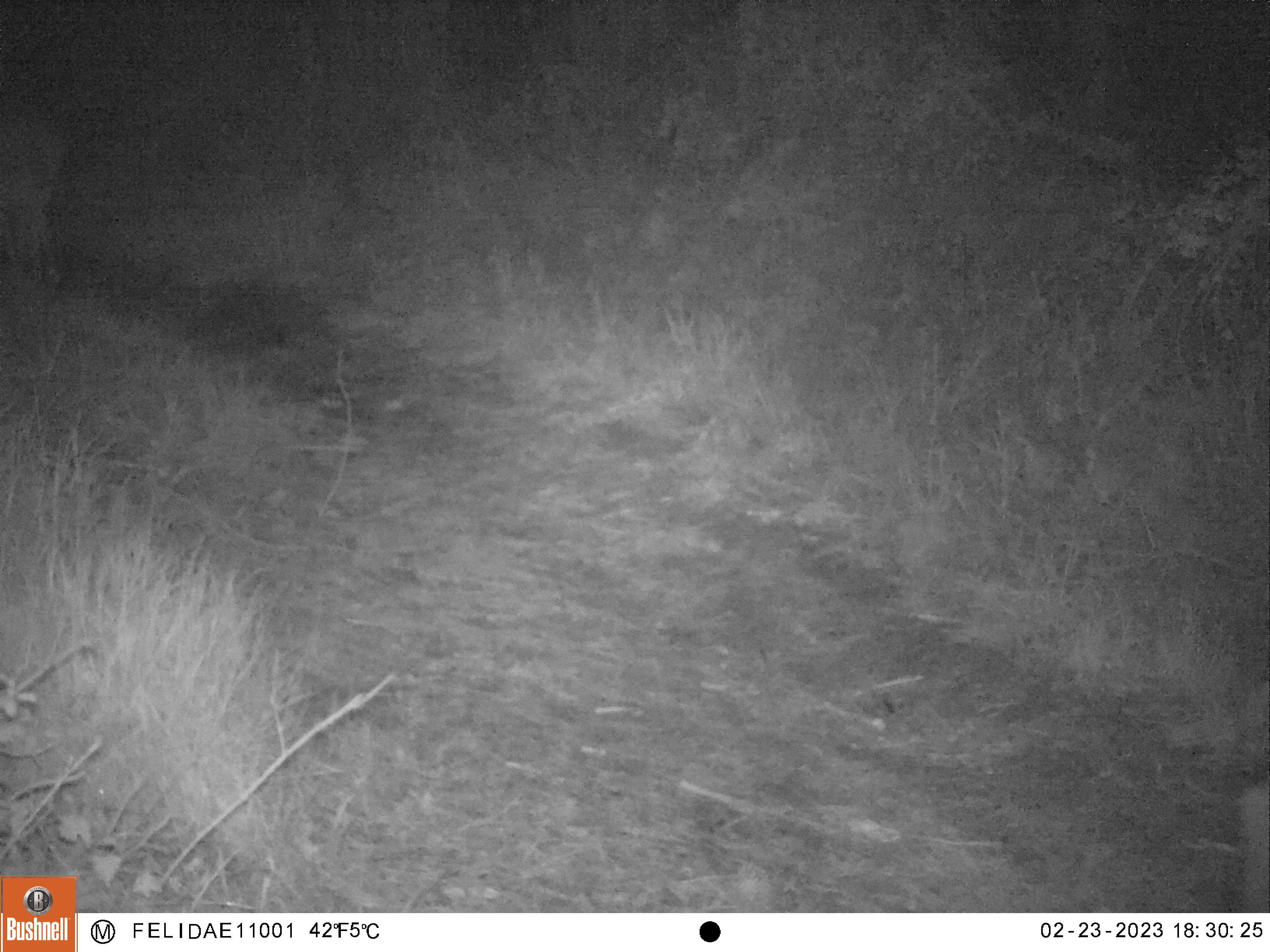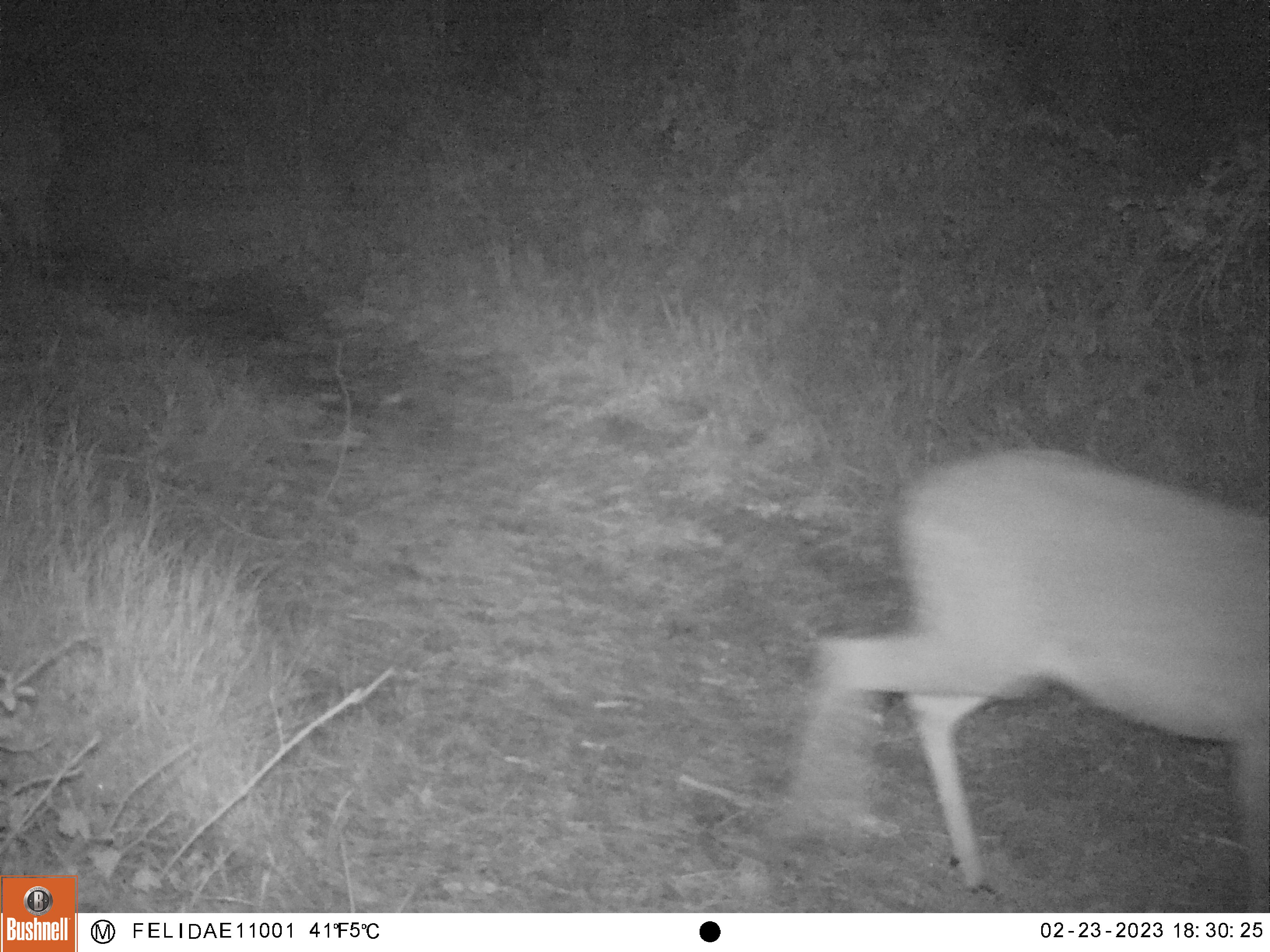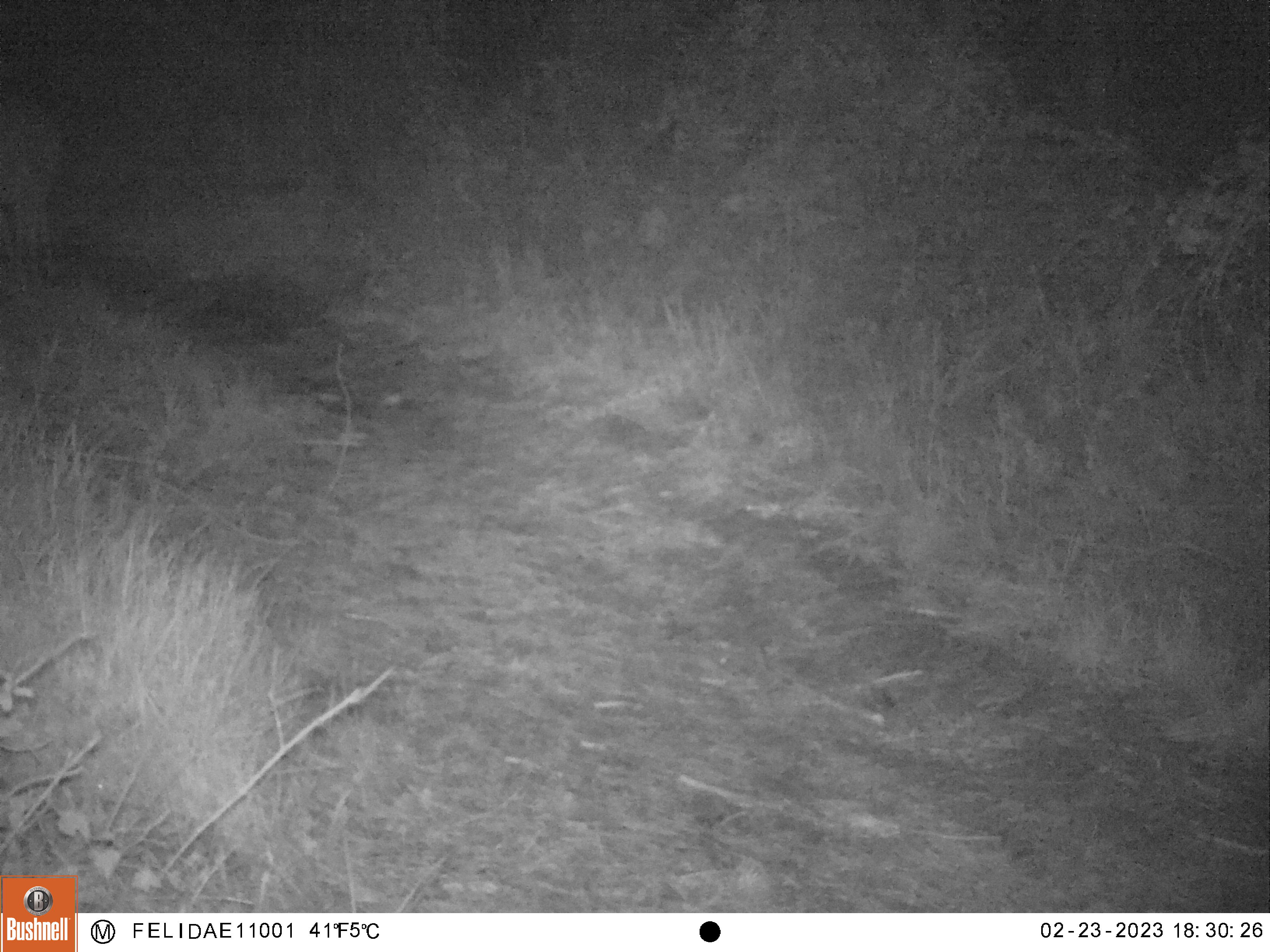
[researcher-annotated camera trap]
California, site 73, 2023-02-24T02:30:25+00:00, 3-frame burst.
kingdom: Animalia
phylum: Chordata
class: Mammalia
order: Artiodactyla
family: Cervidae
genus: Odocoileus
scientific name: Odocoileus hemionus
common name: mule deer